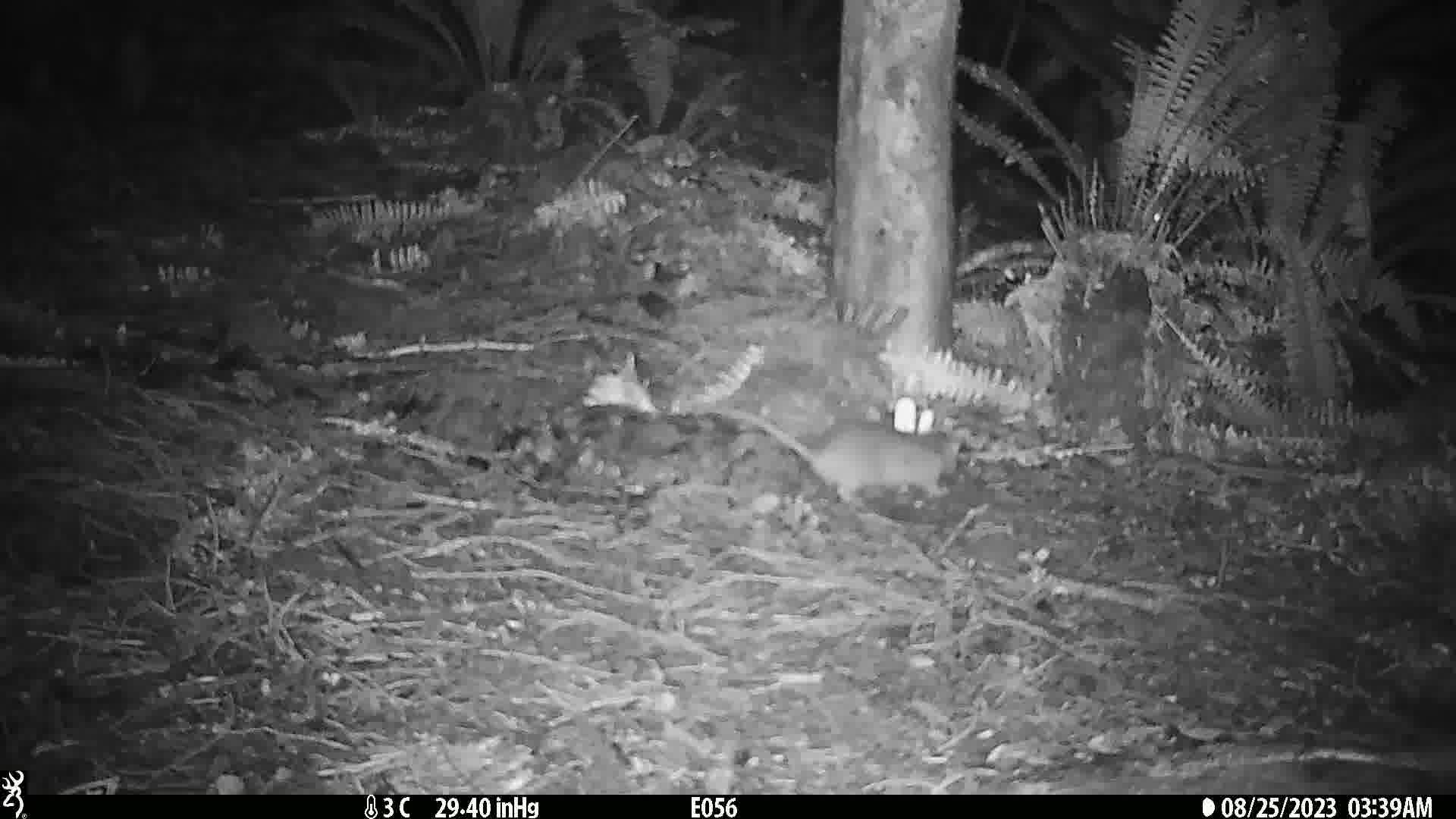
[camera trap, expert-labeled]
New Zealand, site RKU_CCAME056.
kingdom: Animalia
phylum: Chordata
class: Mammalia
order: Rodentia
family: Muridae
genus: Rattus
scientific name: Rattus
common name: rat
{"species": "rat (Rattus)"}